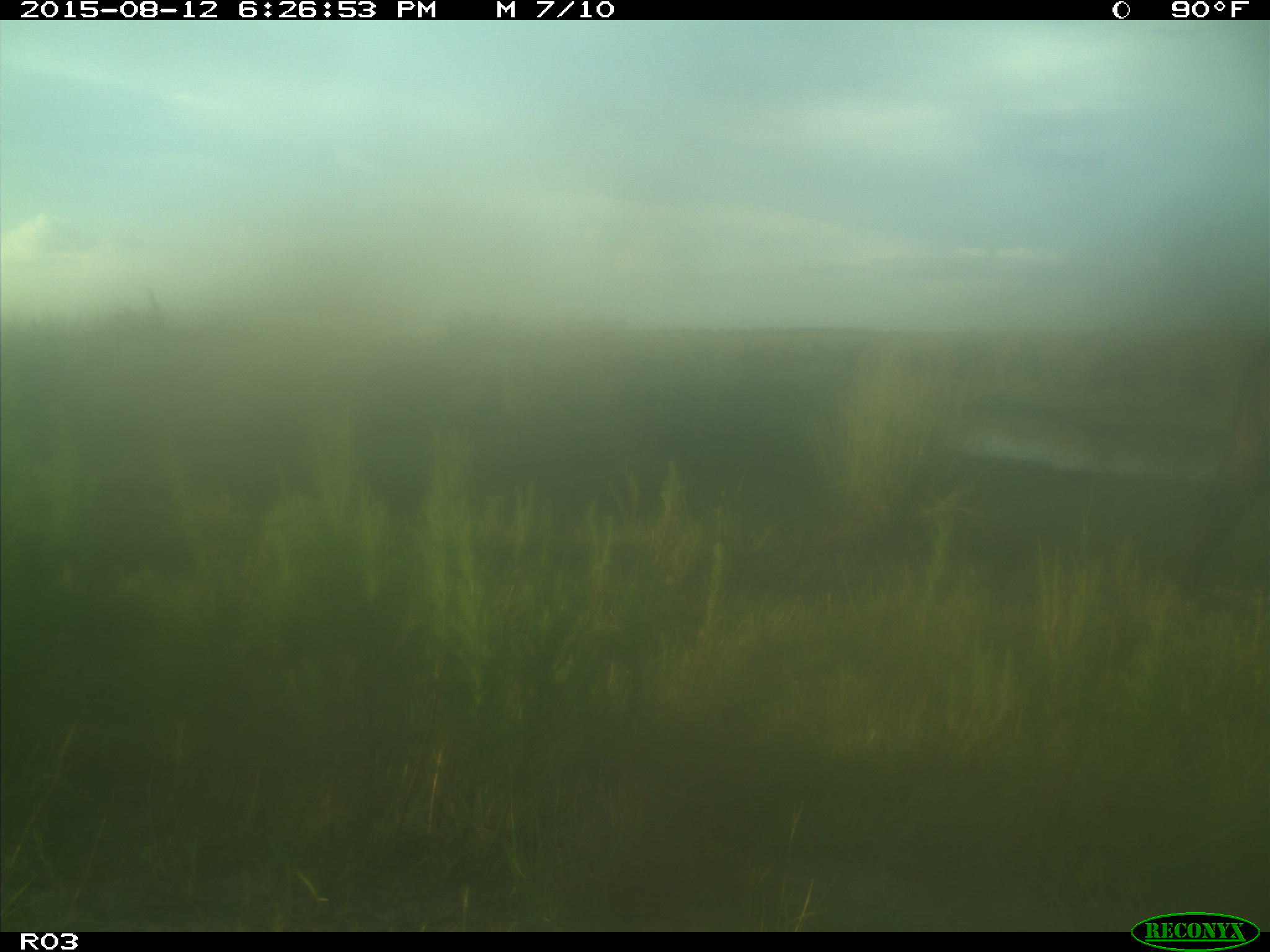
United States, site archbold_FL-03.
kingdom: Animalia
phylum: Chordata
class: Mammalia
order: Artiodactyla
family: Bovidae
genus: Bos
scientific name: Bos taurus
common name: domestic cow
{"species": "Bos taurus (domestic cow)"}